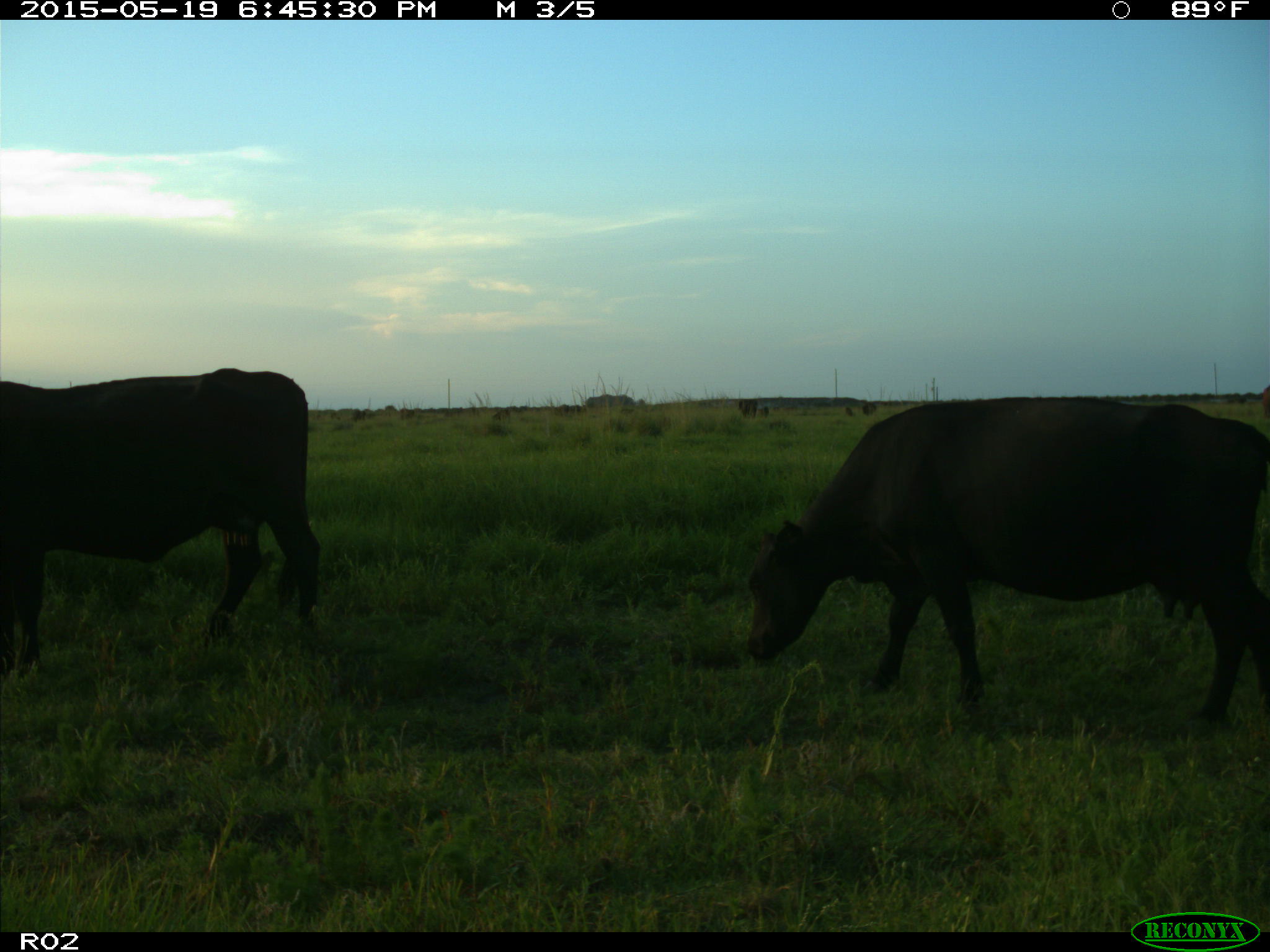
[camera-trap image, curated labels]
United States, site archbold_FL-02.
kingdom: Animalia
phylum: Chordata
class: Mammalia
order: Artiodactyla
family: Bovidae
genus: Bos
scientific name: Bos taurus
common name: domestic cow